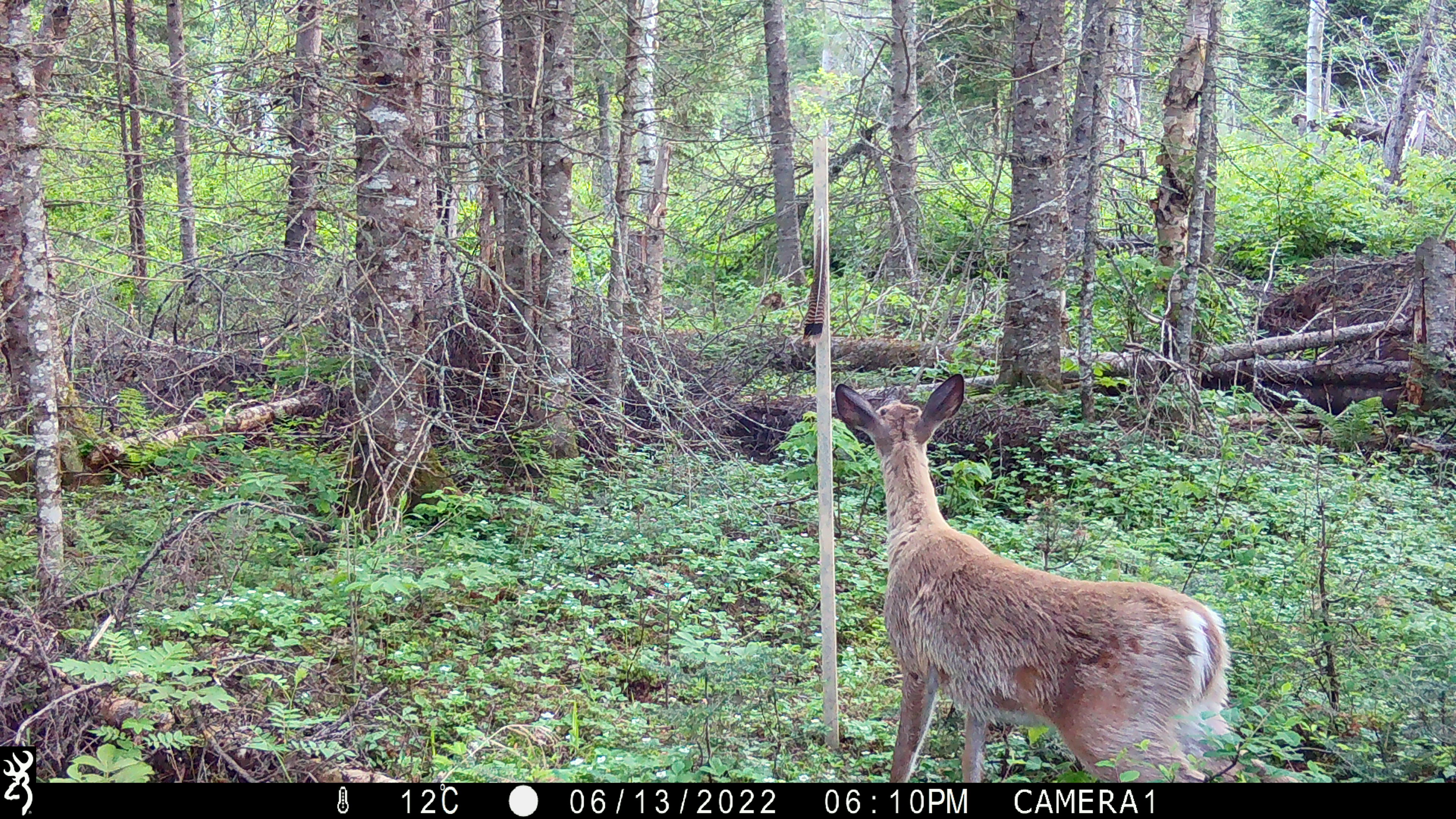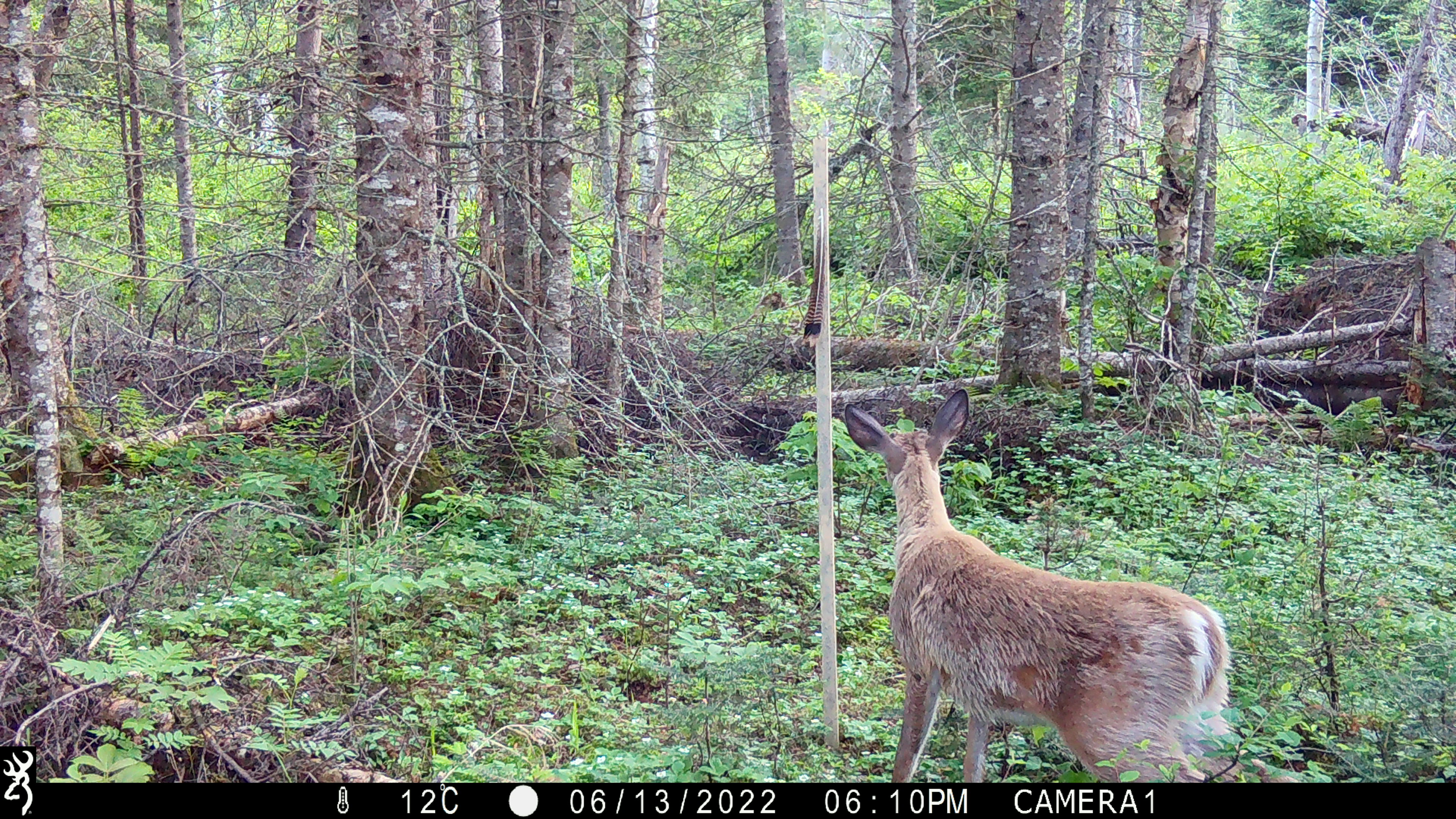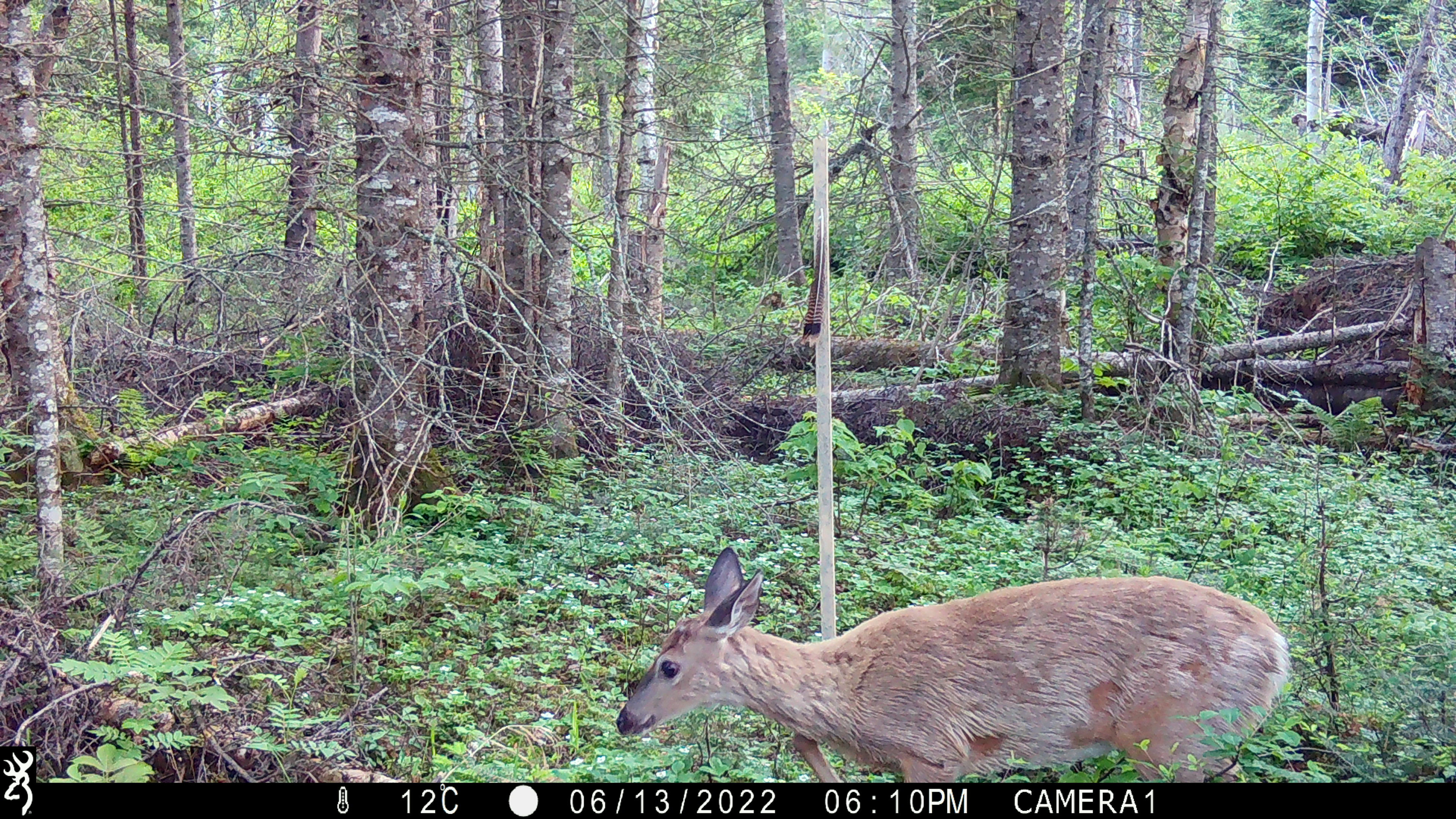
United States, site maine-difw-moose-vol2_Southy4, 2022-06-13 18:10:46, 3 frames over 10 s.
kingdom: Animalia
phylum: Chordata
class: Mammalia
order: Artiodactyla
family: Cervidae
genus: Odocoileus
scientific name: Odocoileus virginianus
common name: white-tailed deer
White-tailed deer (Odocoileus virginianus).